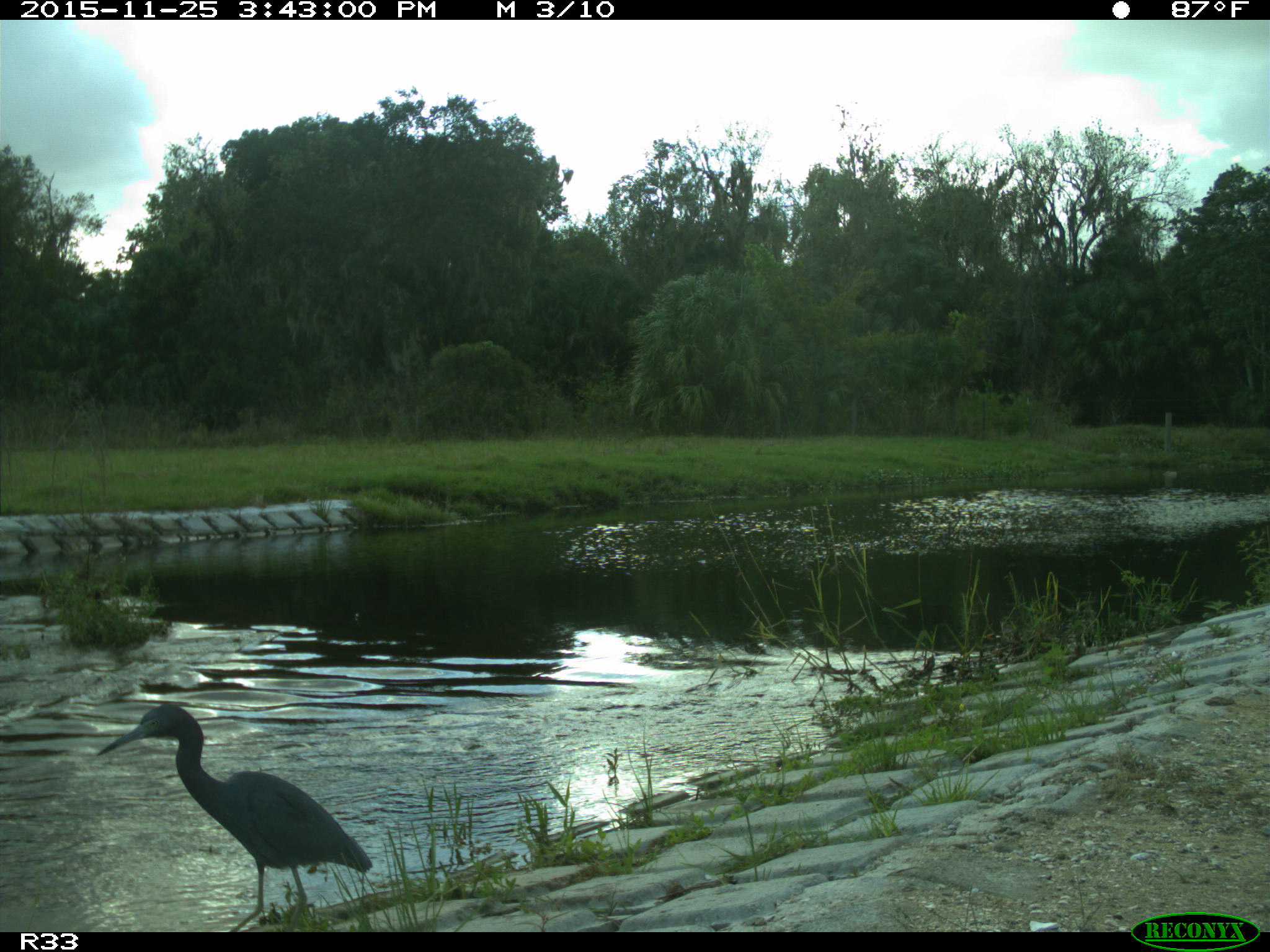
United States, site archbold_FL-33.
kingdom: Animalia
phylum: Chordata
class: Aves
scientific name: Aves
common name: birds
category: unidentified bird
Unidentified bird (birds) (Aves).